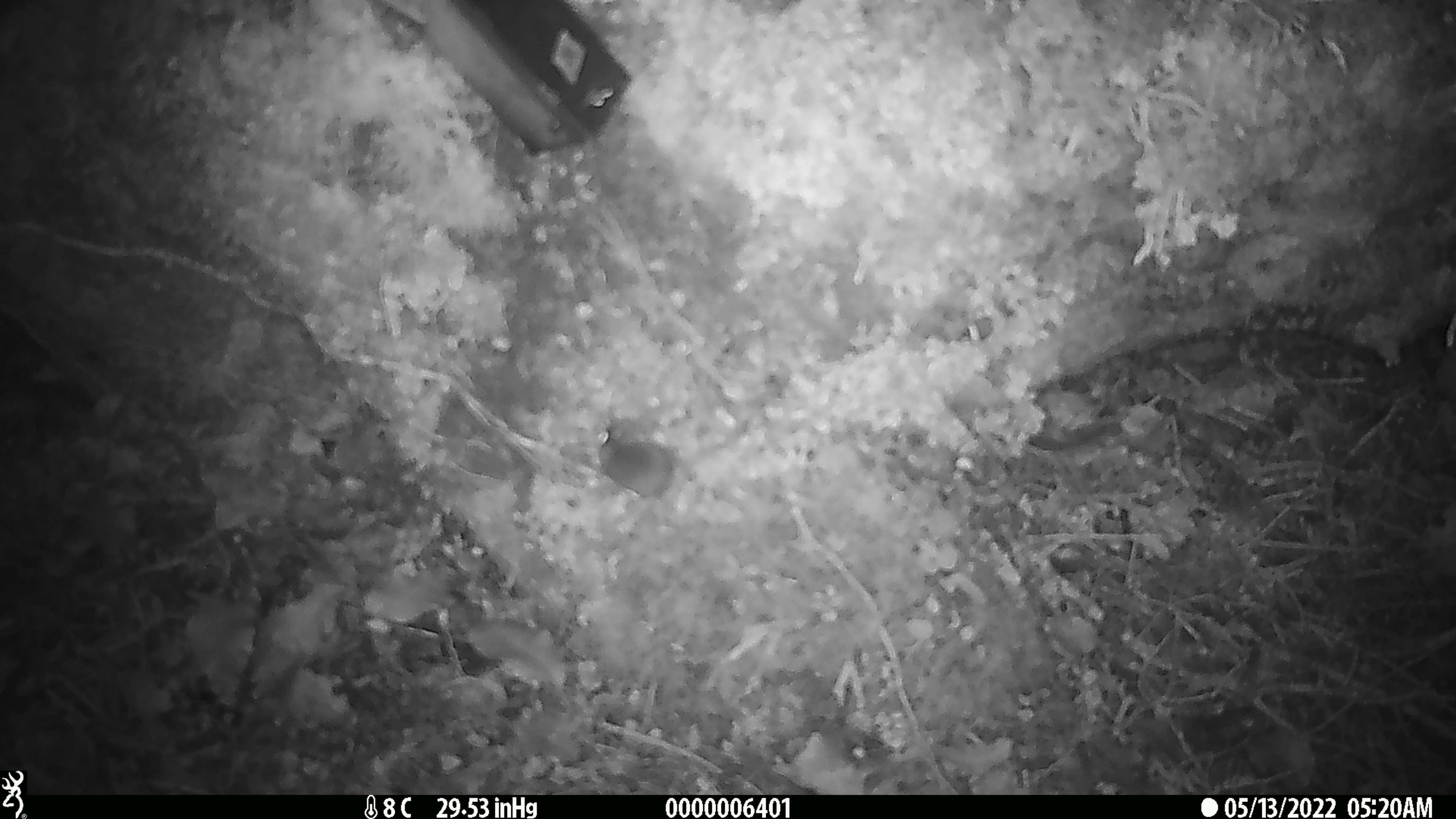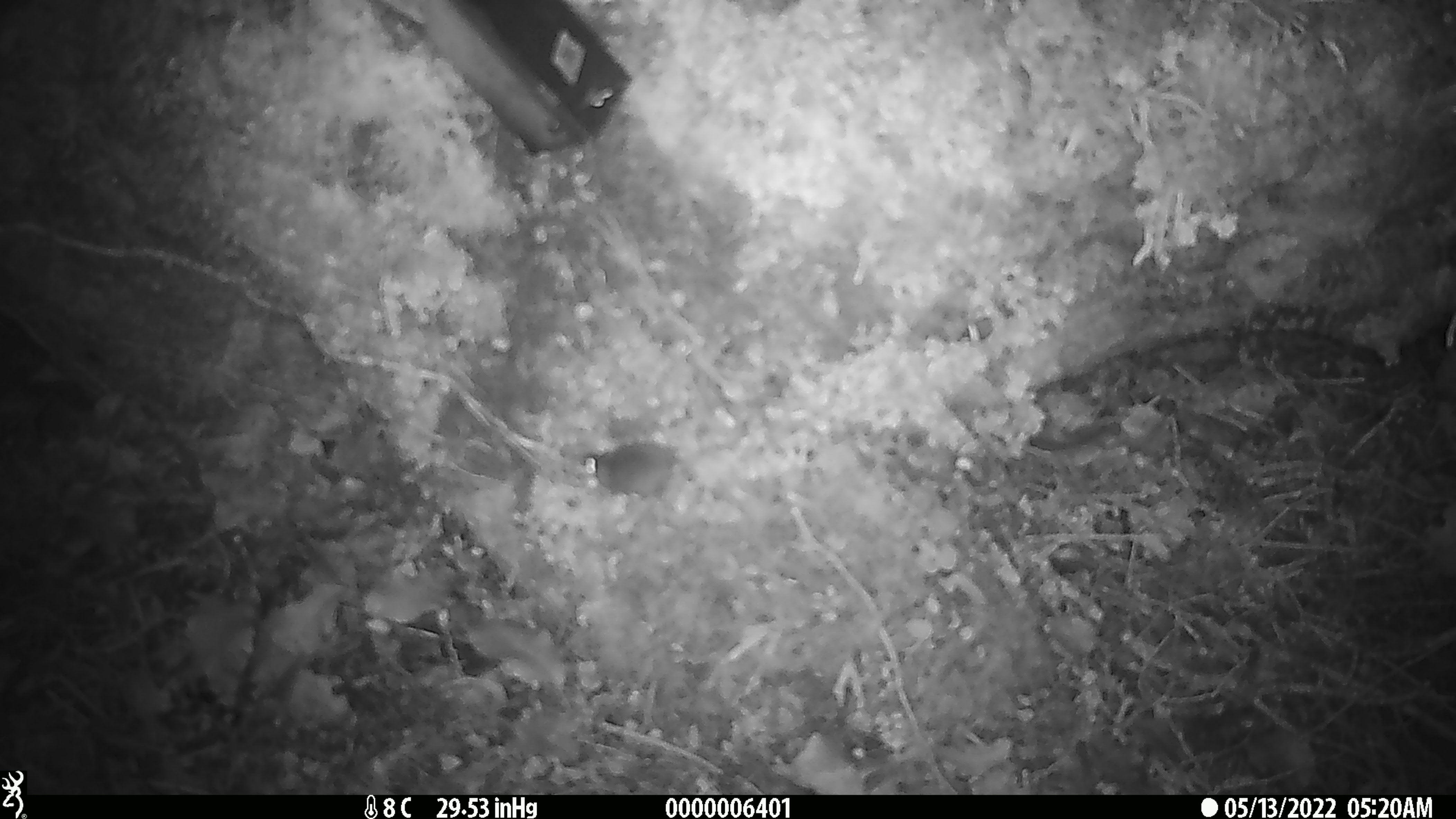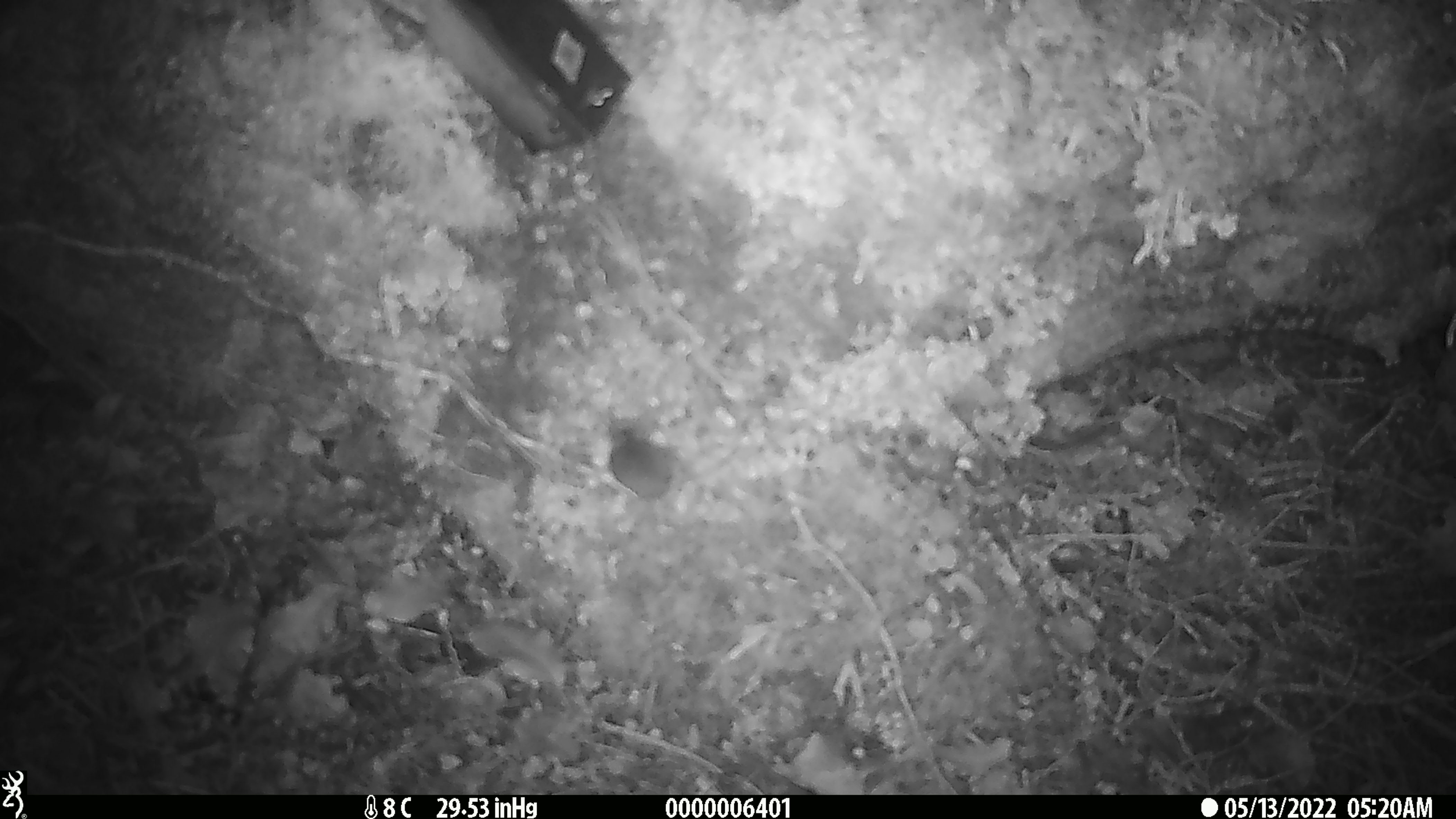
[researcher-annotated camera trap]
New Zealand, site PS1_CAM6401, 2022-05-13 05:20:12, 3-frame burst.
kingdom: Animalia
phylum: Chordata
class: Mammalia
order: Rodentia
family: Muridae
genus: Mus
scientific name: Mus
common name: mouse